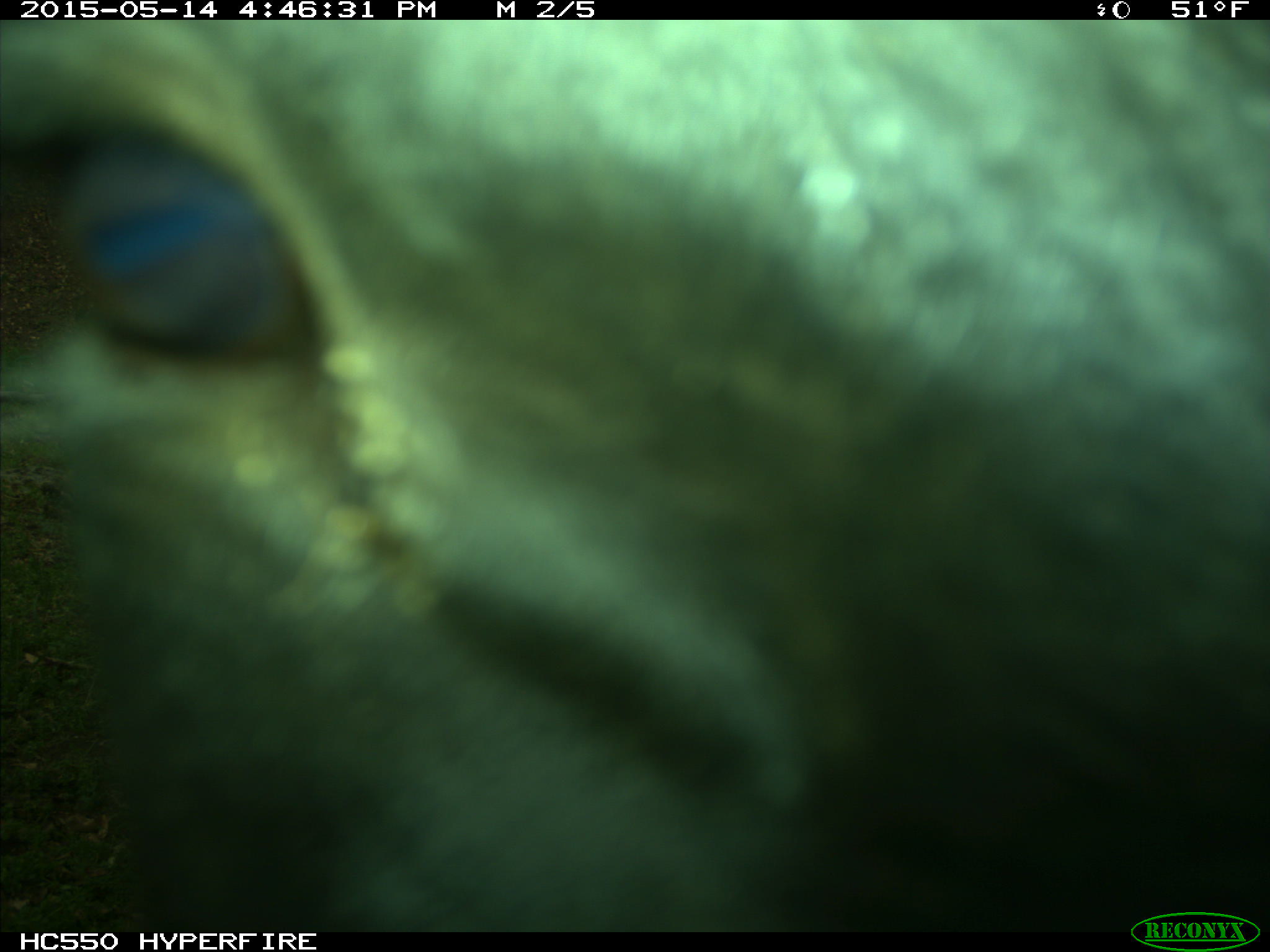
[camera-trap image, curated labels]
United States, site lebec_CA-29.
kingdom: Animalia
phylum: Chordata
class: Mammalia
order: Artiodactyla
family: Bovidae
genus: Bos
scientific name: Bos taurus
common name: domestic cow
Bos taurus (domestic cow).